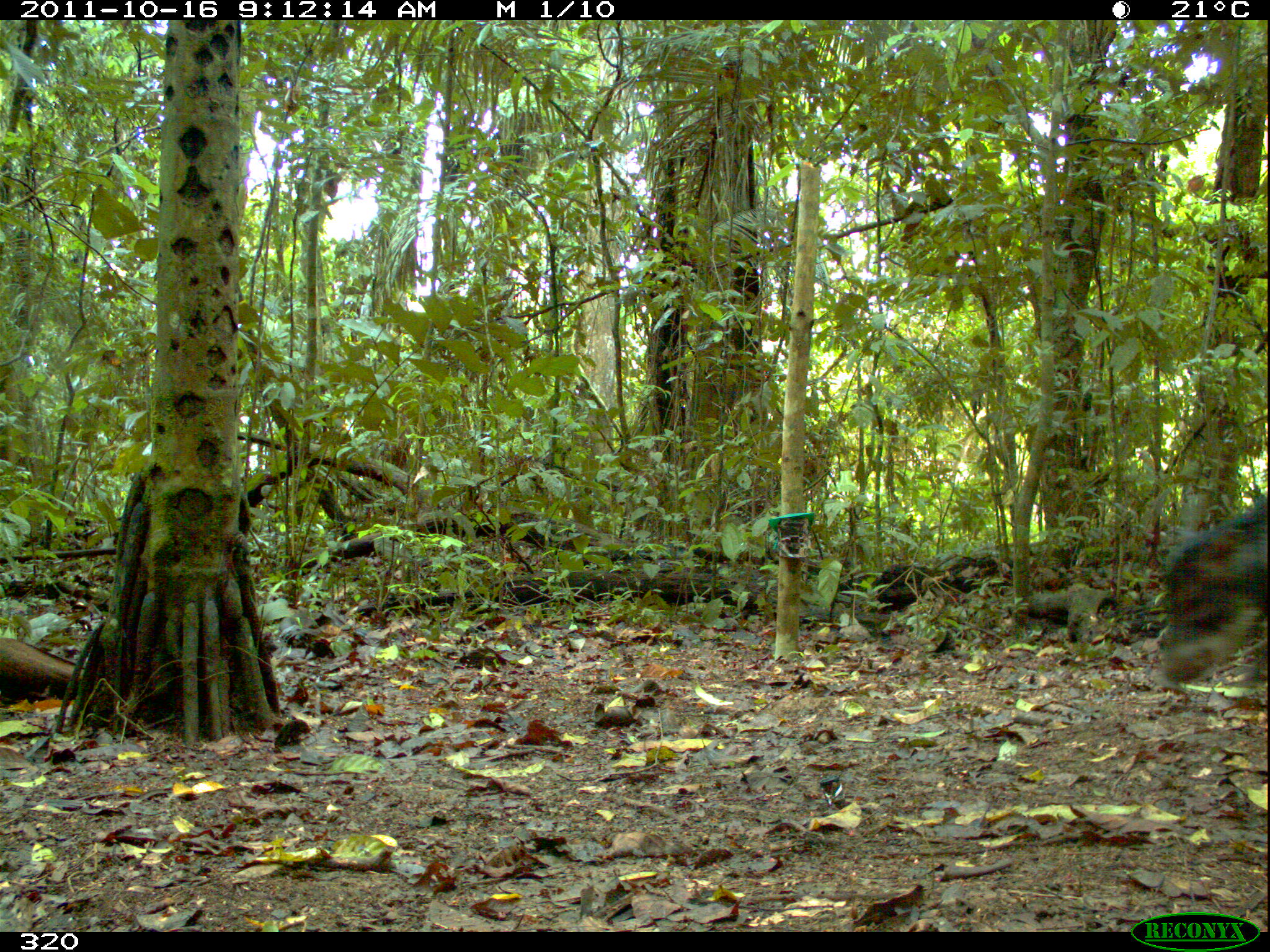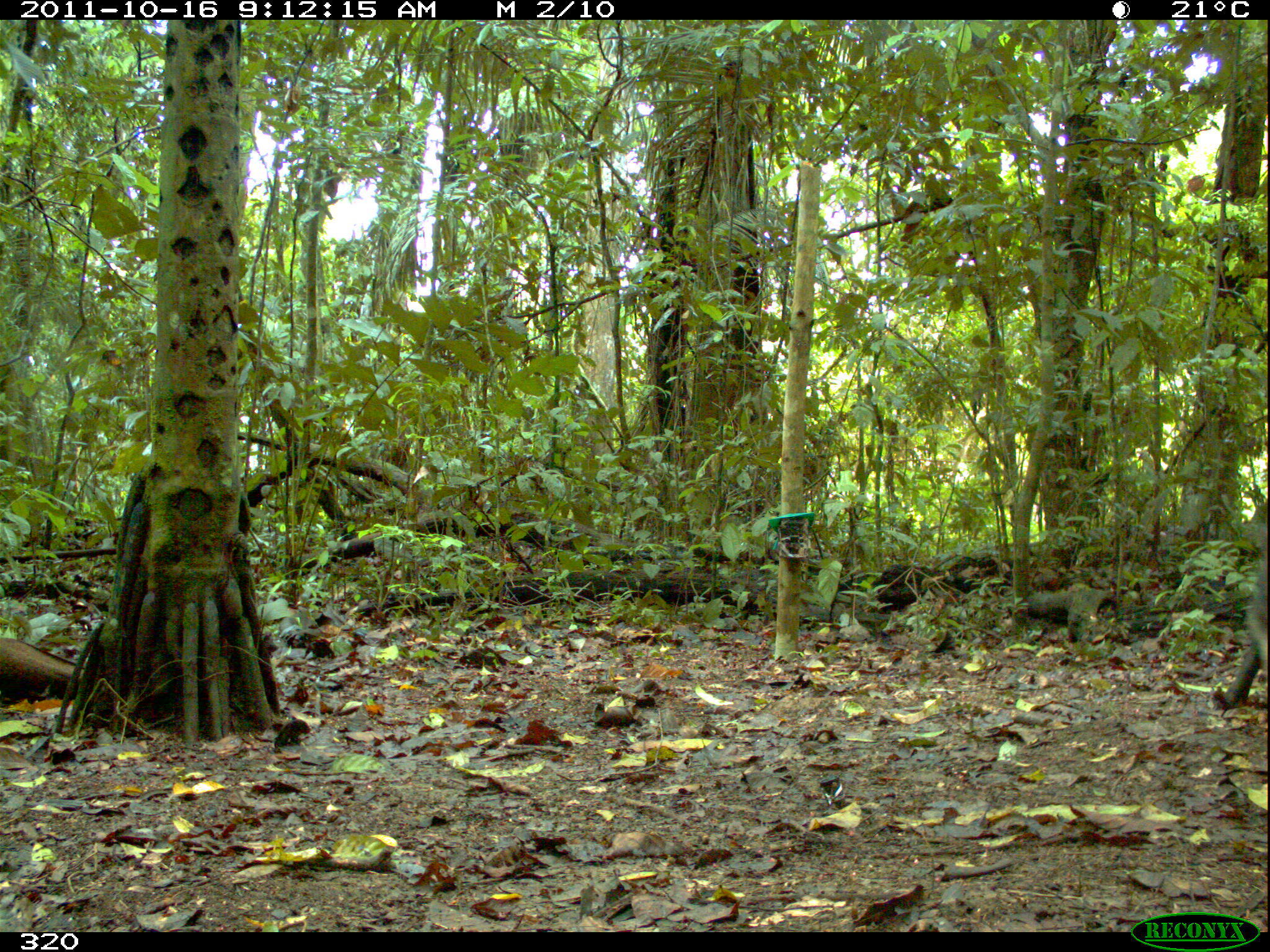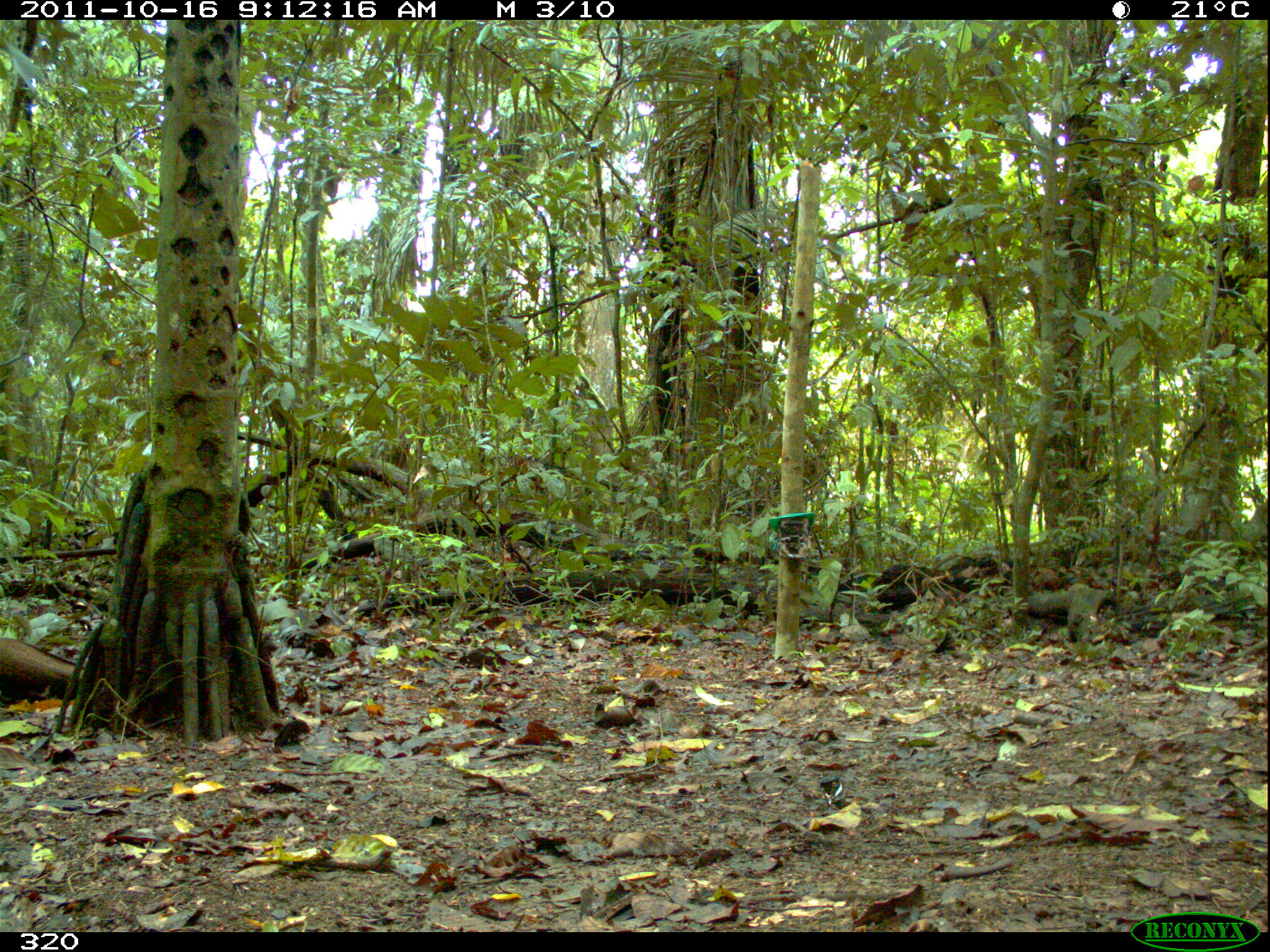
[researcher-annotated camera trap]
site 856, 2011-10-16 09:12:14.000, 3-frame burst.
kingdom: Animalia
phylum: Chordata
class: Mammalia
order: Artiodactyla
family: Tayassuidae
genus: Tayassu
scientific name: Tayassu pecari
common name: white-lipped peccary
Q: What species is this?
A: Tayassu pecari (white-lipped peccary).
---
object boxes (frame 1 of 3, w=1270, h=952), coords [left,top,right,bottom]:
tayassu pecari: [1155,490,1268,681]